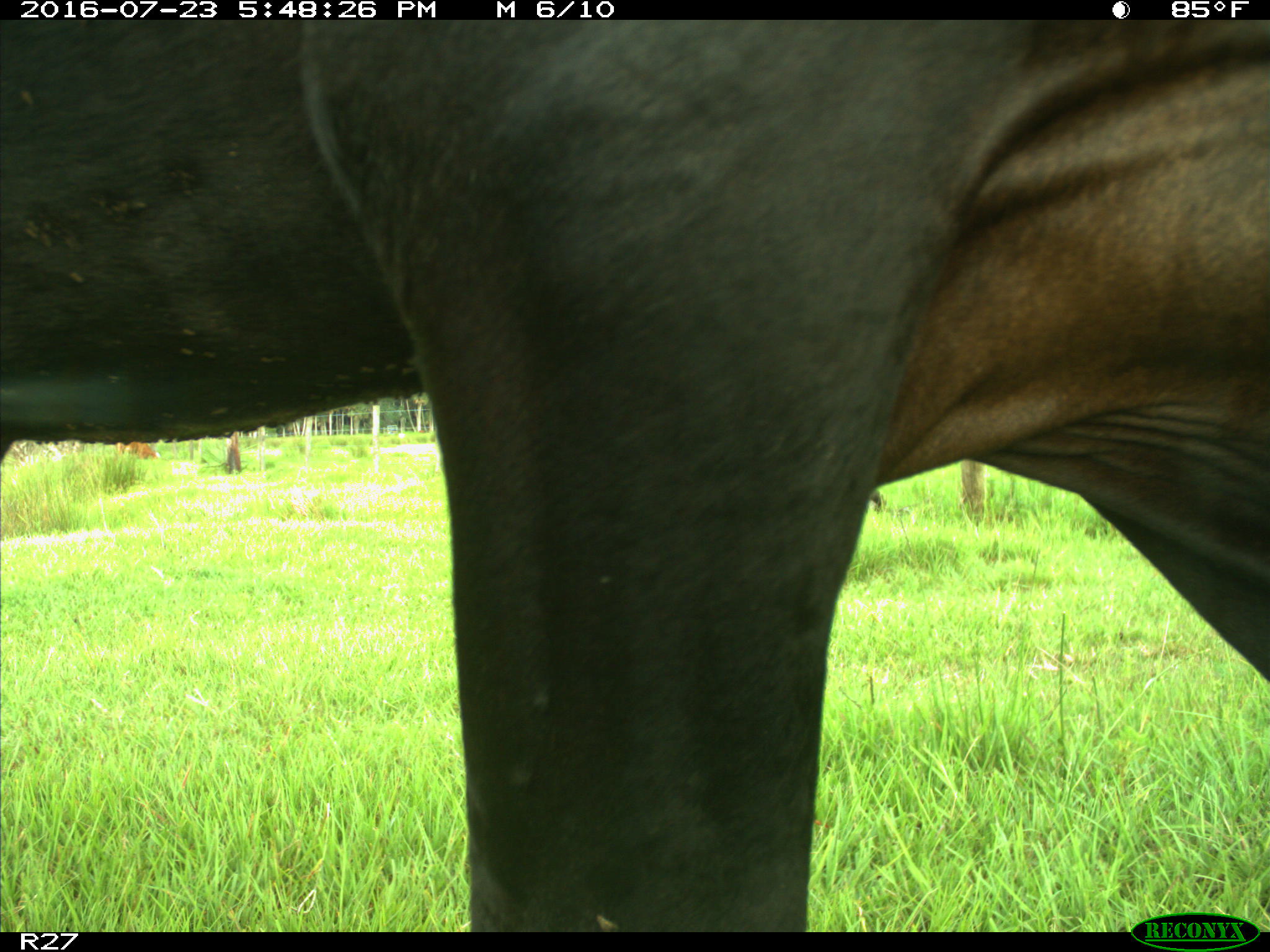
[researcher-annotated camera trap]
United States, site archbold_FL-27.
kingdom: Animalia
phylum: Chordata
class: Mammalia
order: Artiodactyla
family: Bovidae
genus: Bos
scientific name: Bos taurus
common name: domestic cow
Bos taurus (domestic cow).